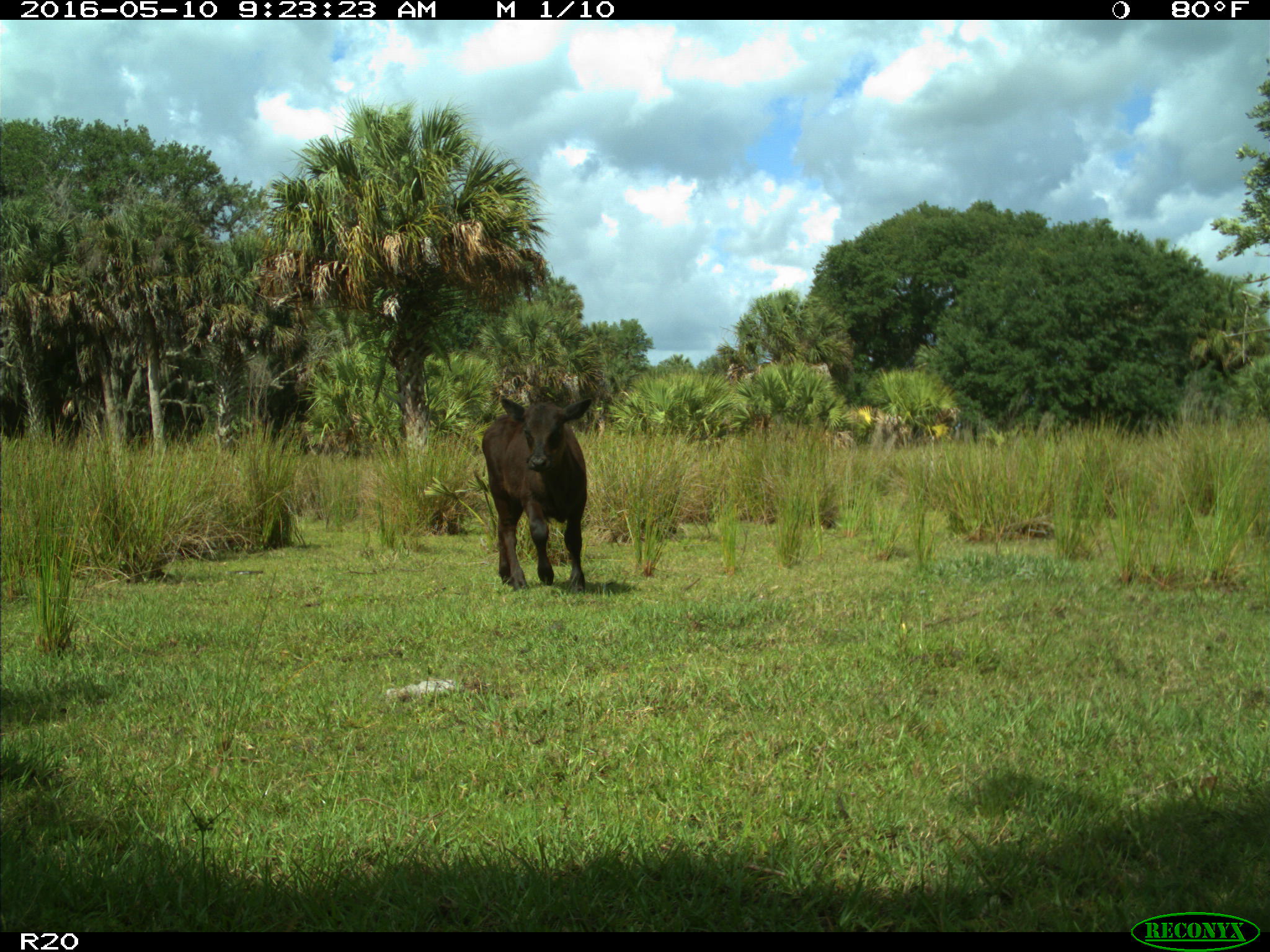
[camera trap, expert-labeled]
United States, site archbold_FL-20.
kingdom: Animalia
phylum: Chordata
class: Mammalia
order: Artiodactyla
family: Bovidae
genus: Bos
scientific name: Bos taurus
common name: domestic cow